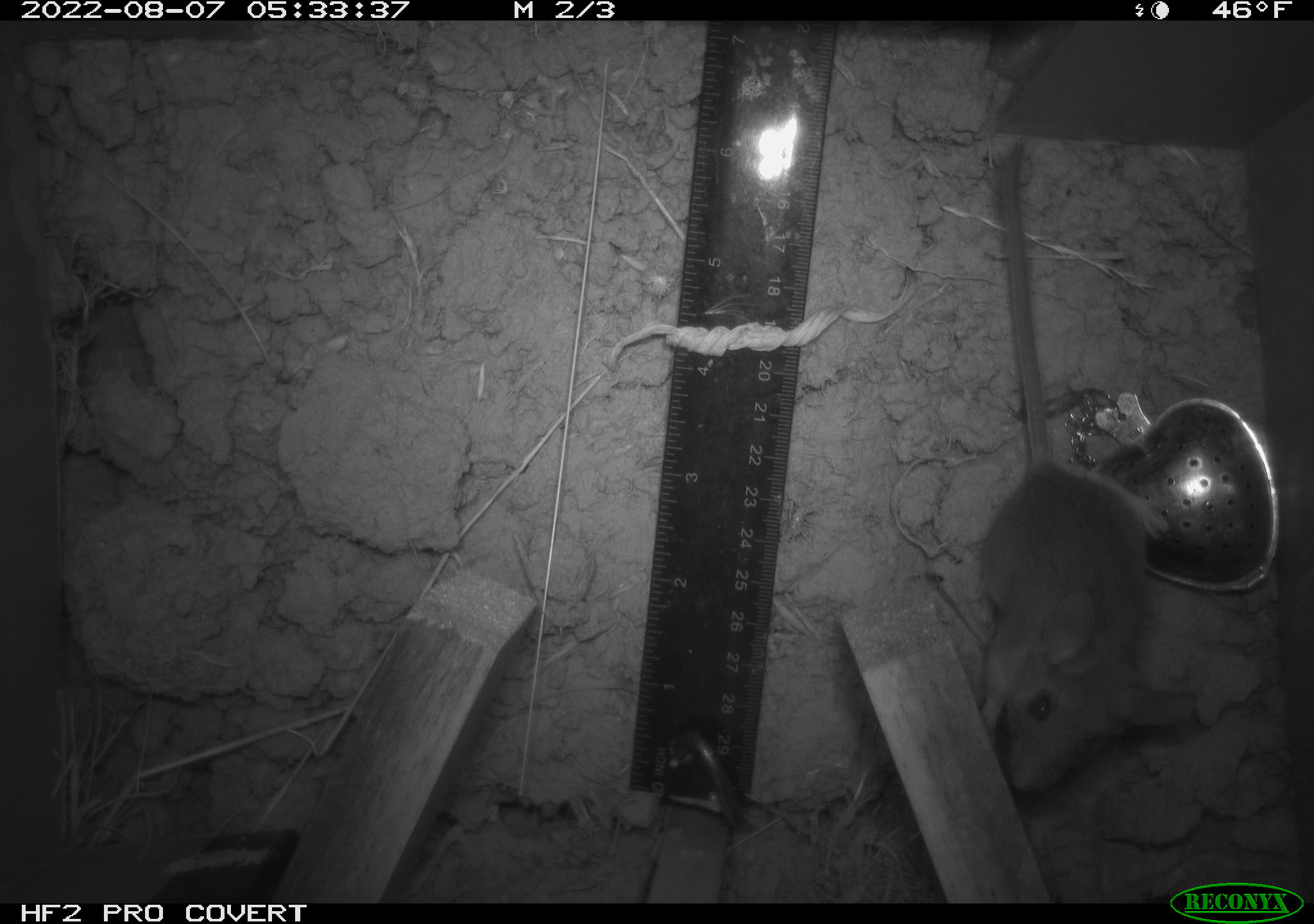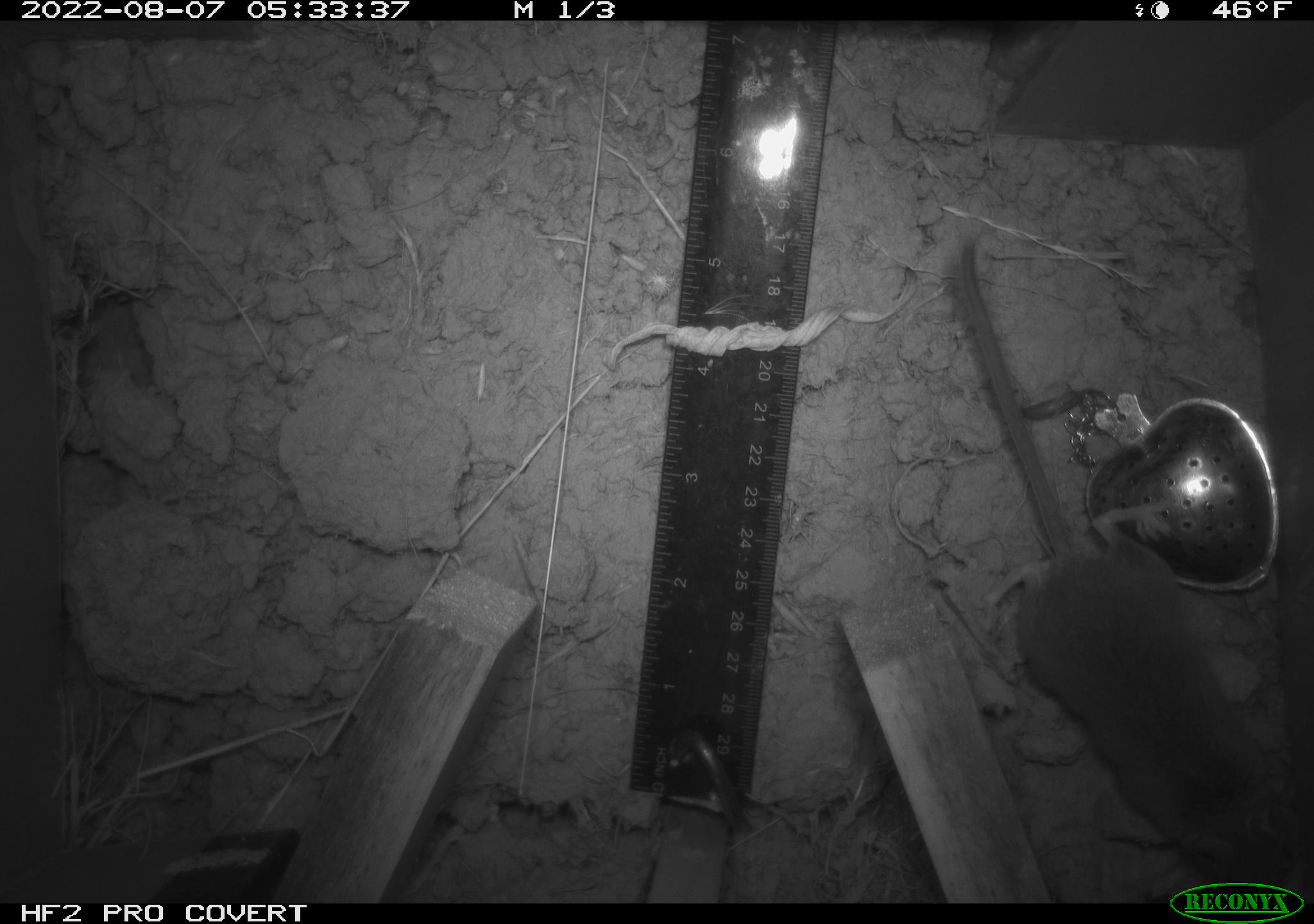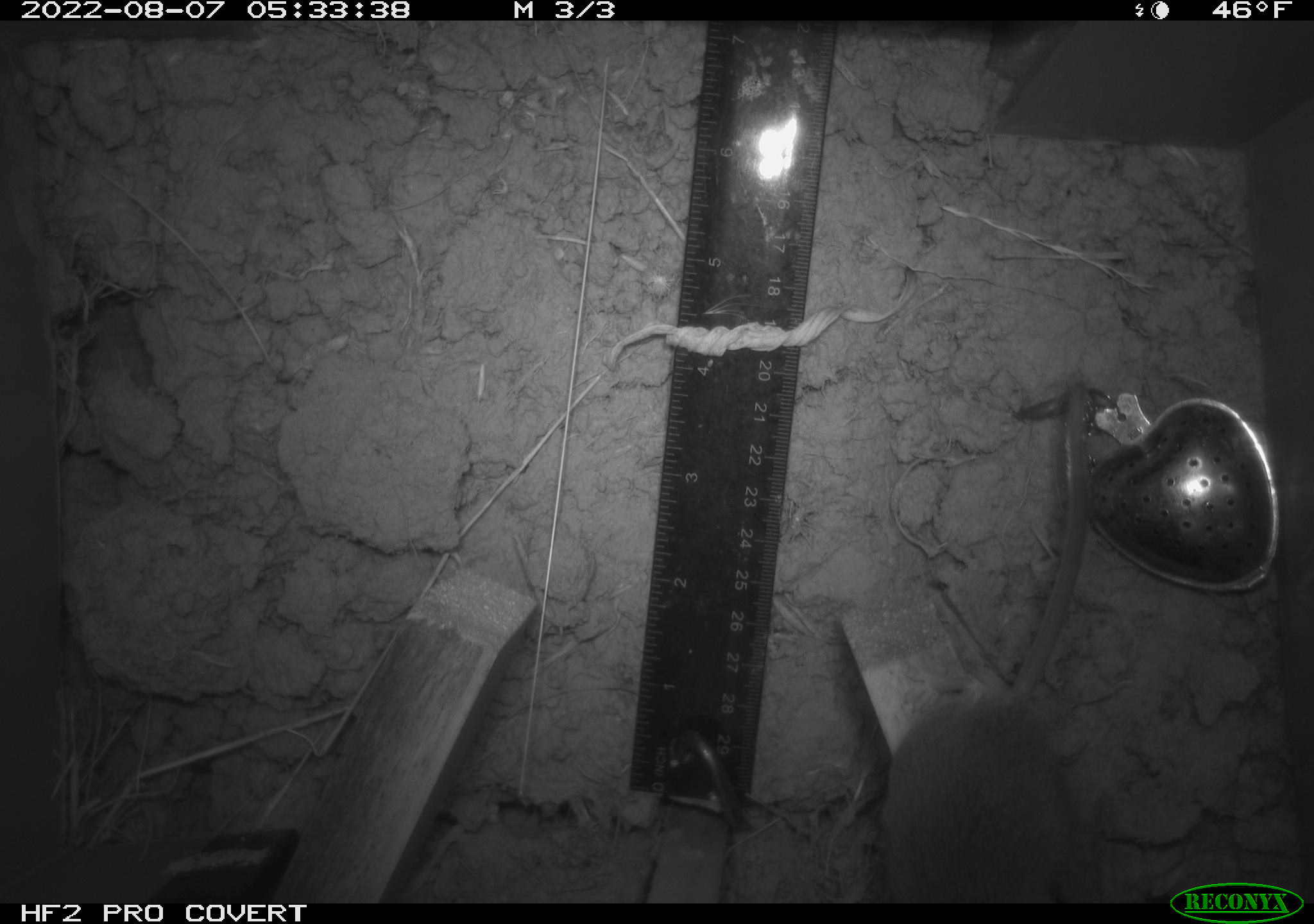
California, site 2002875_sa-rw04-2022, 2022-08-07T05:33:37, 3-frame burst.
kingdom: Animalia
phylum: Chordata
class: Mammalia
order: Rodentia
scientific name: Rodentia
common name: mouse species